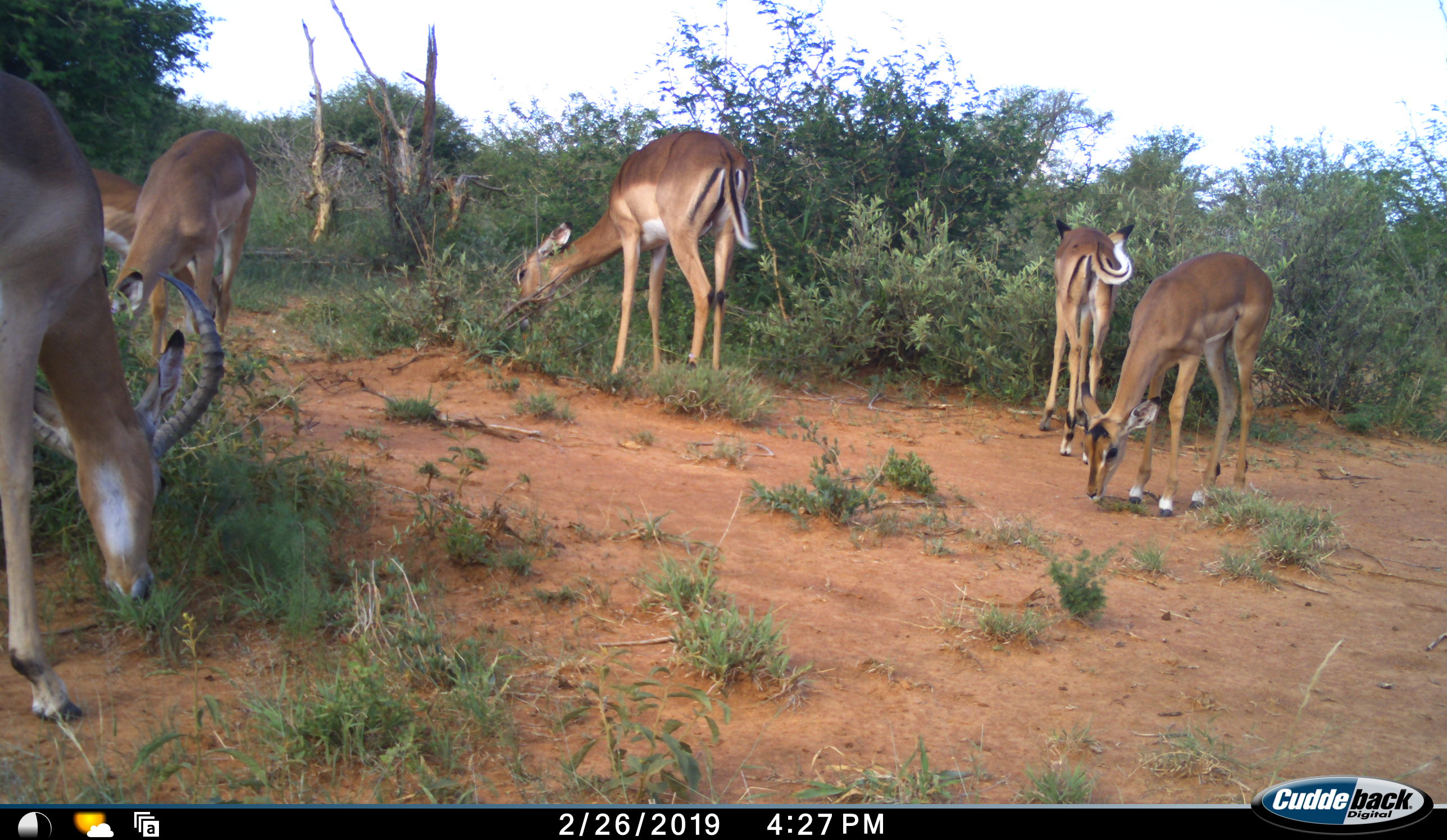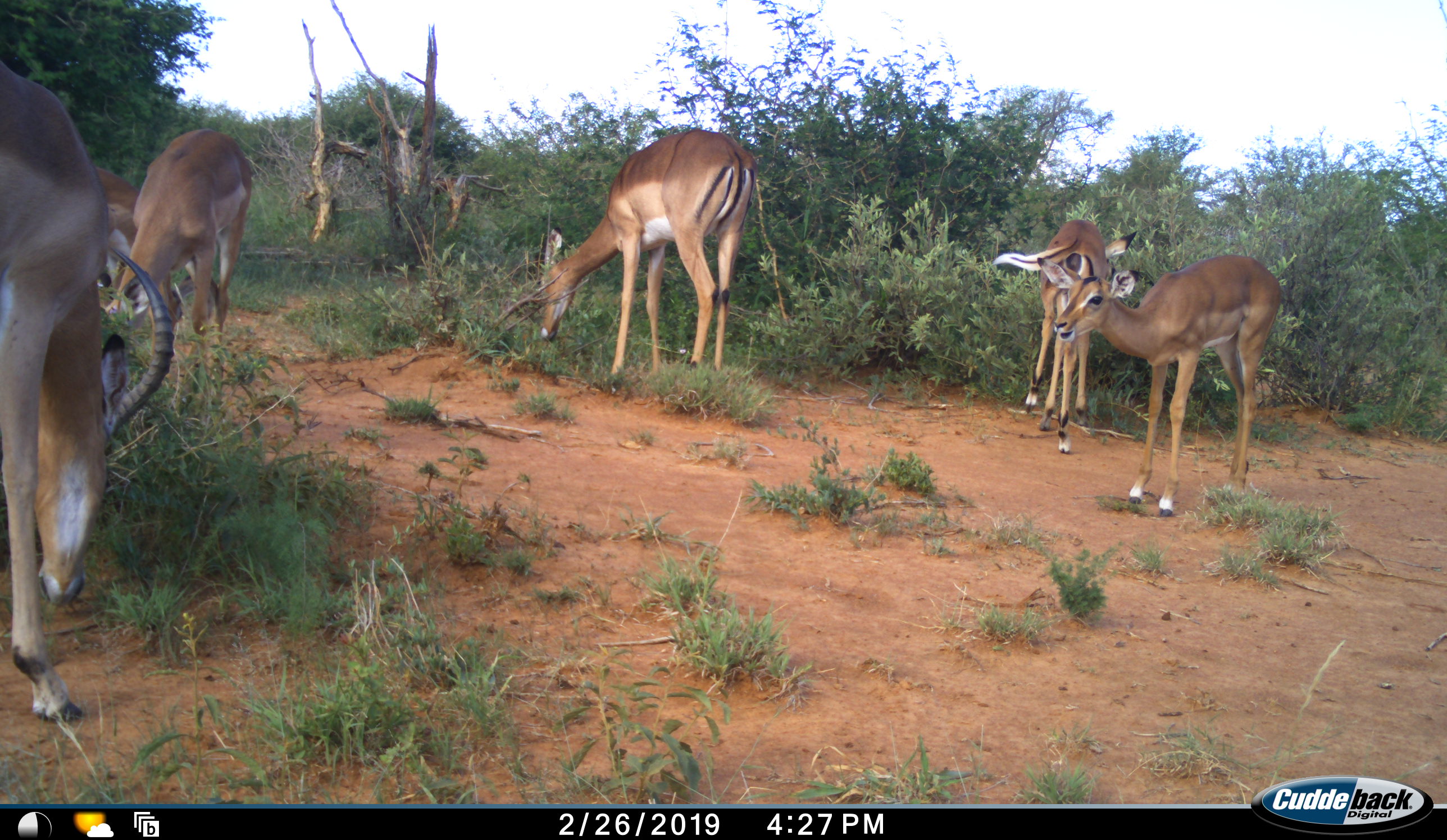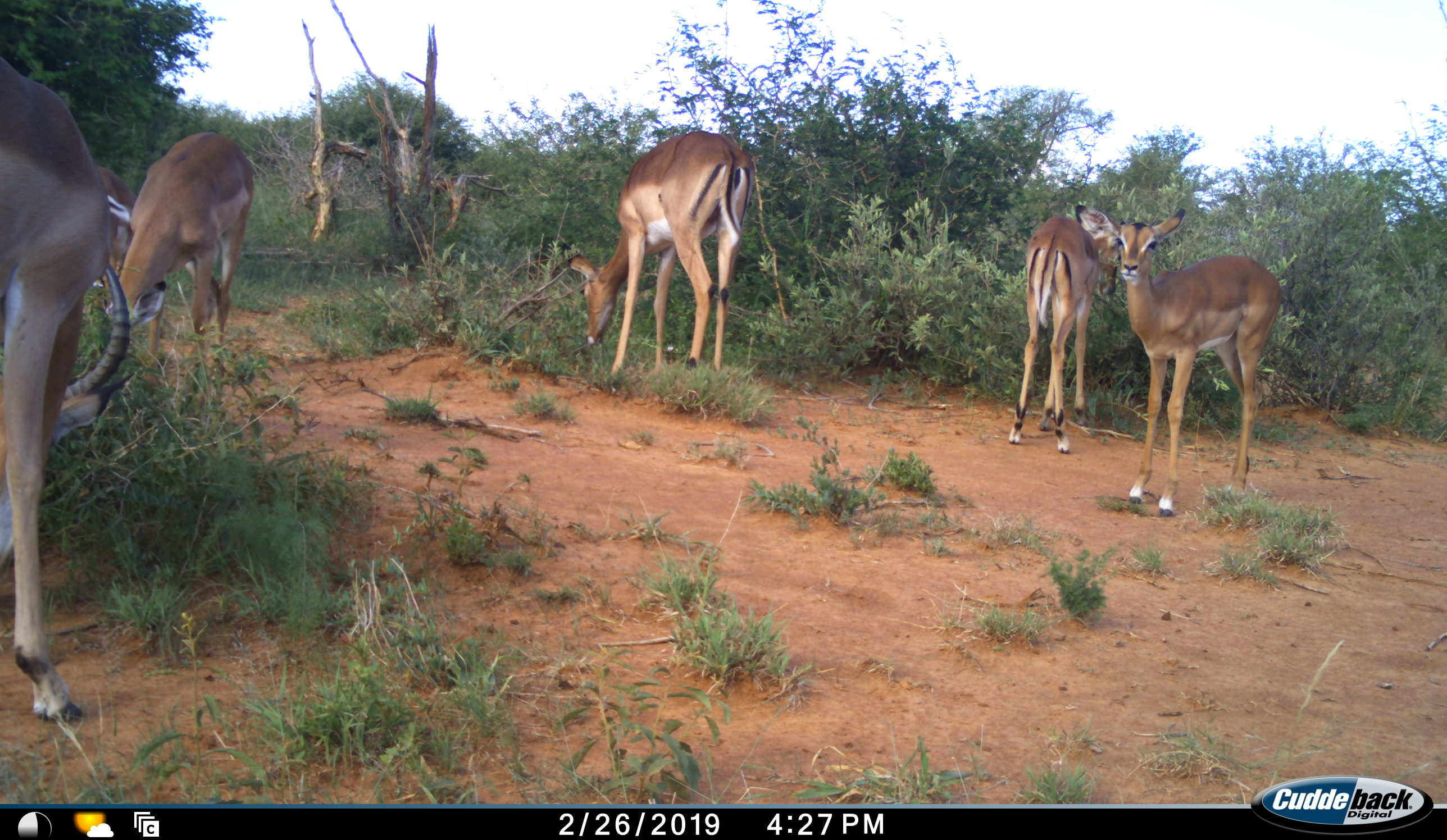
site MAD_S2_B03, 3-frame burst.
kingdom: Animalia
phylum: Chordata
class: Mammalia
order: Artiodactyla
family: Bovidae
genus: Aepyceros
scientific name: Aepyceros melampus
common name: impala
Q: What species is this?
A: Impala (Aepyceros melampus).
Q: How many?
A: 6.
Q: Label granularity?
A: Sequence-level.